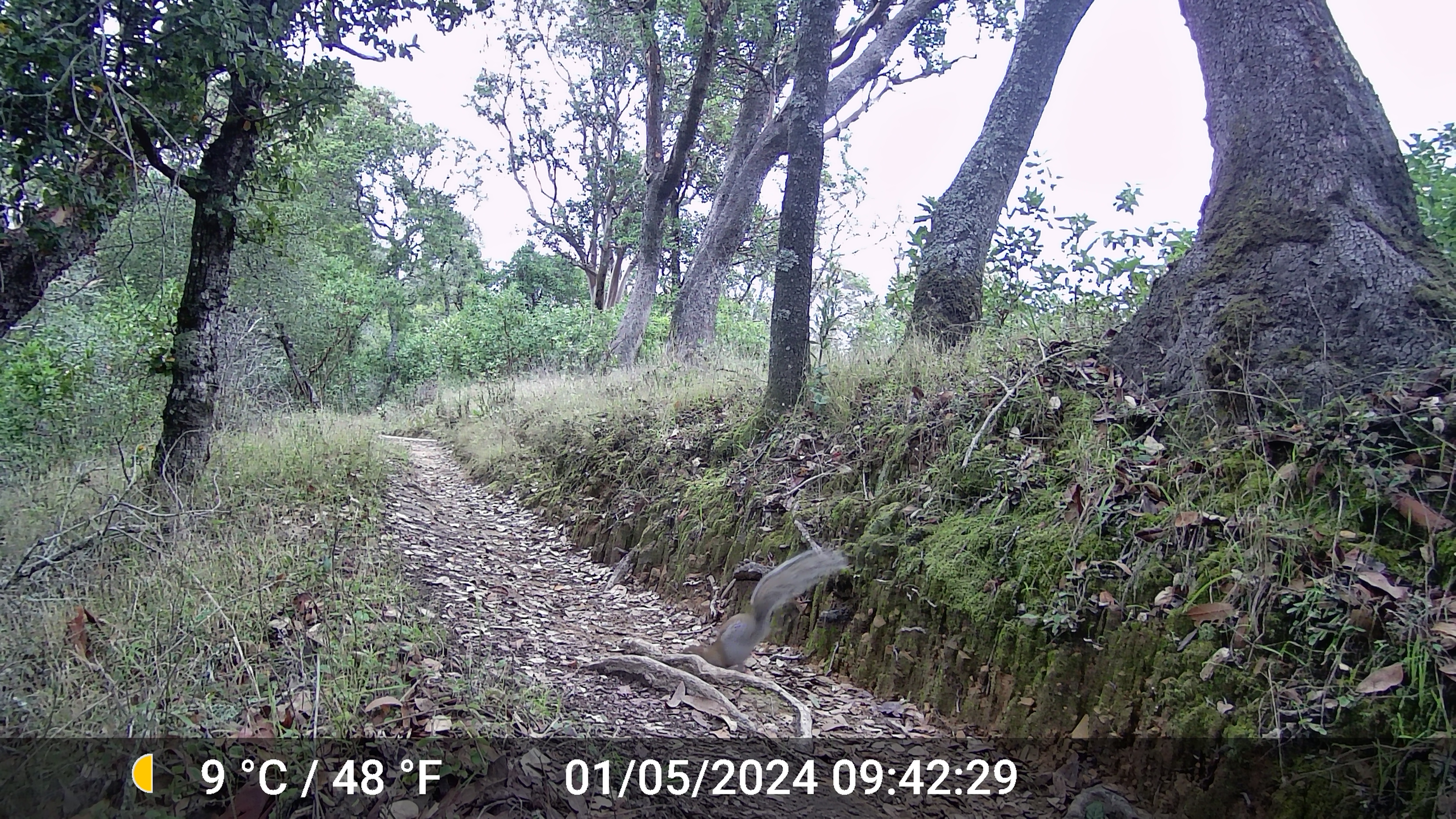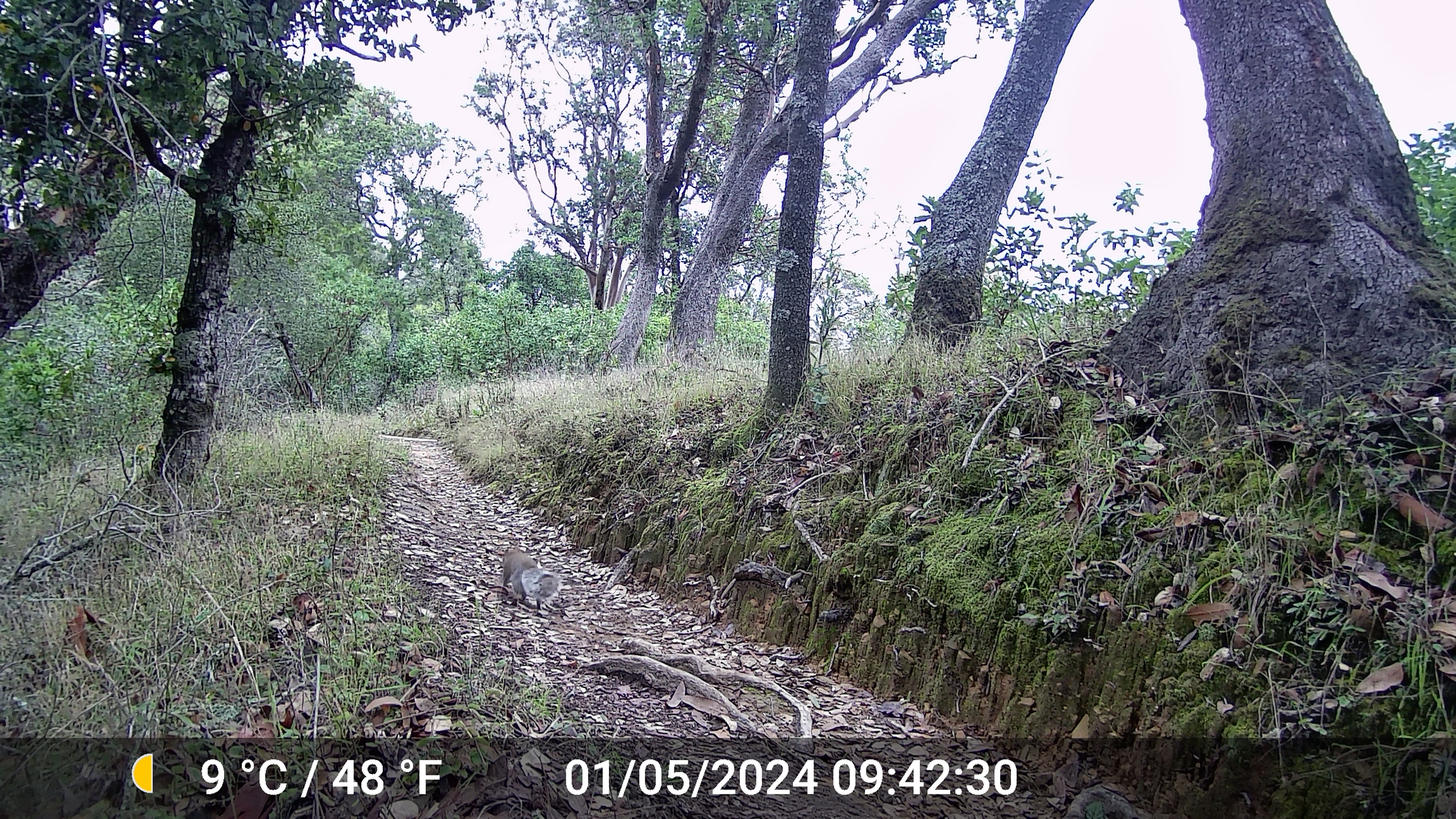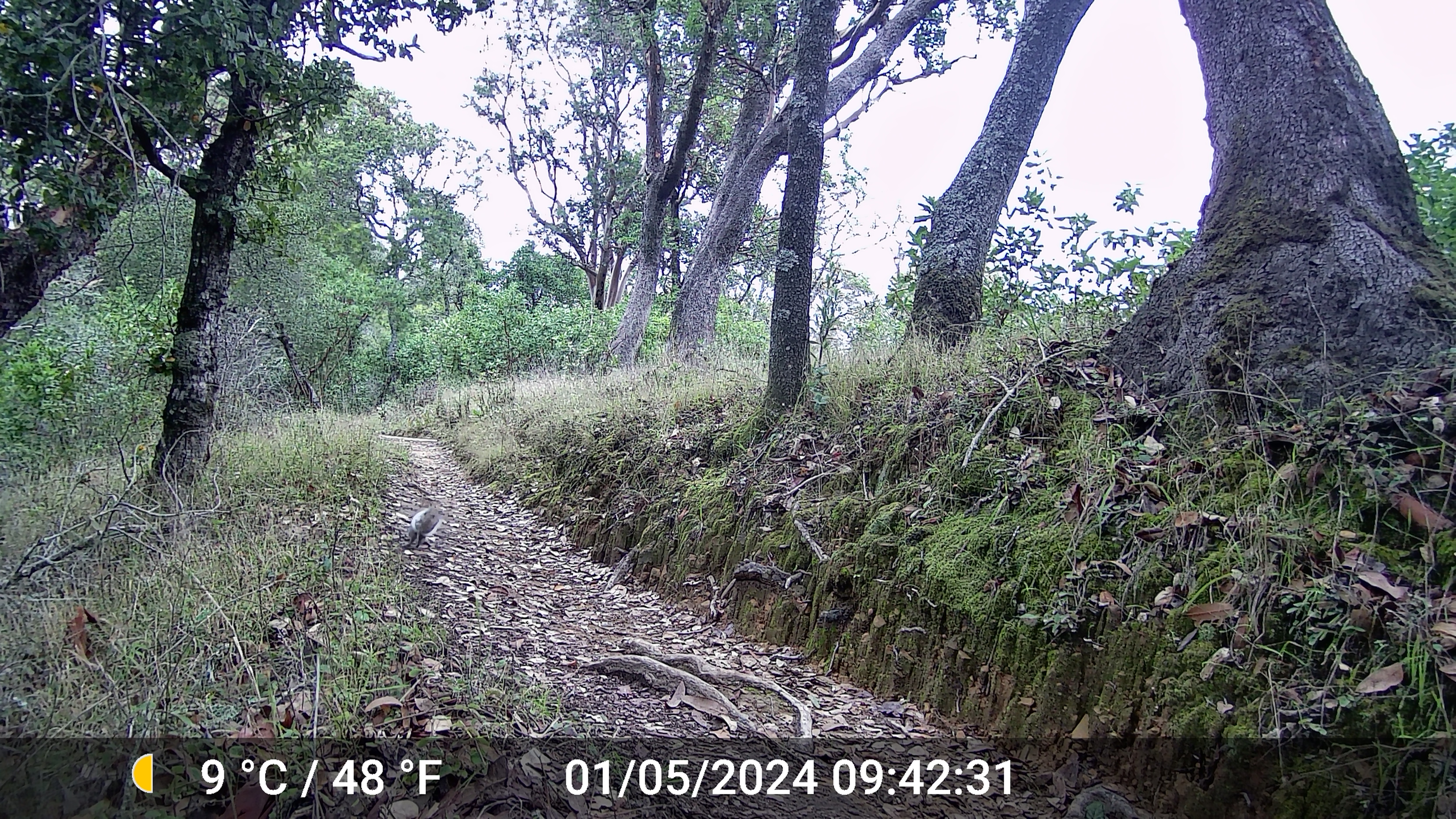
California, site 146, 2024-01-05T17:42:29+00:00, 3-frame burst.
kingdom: Animalia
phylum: Chordata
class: Mammalia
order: Rodentia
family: Sciuridae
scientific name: Sciuridae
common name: squirrel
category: unknown squirrel